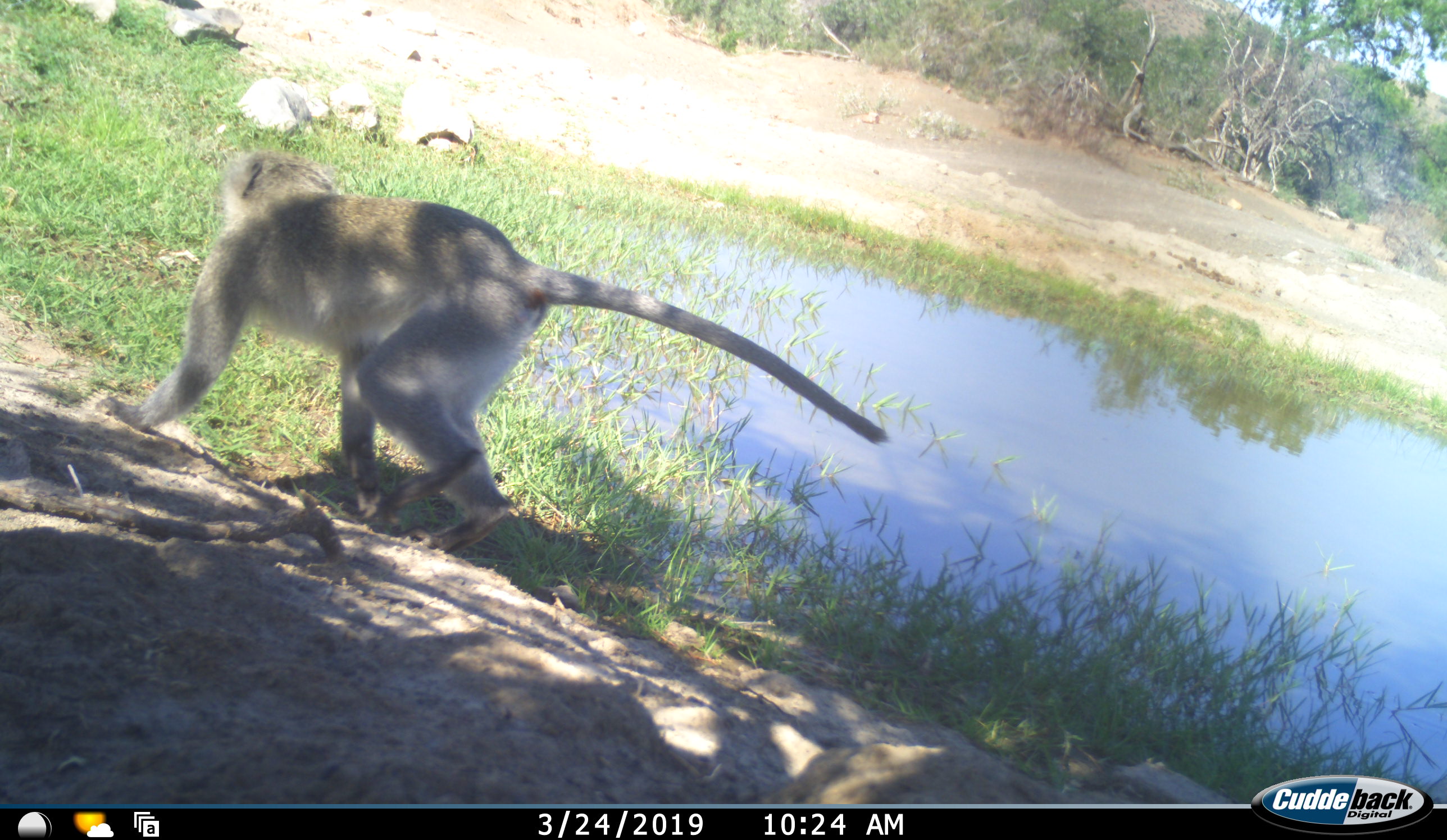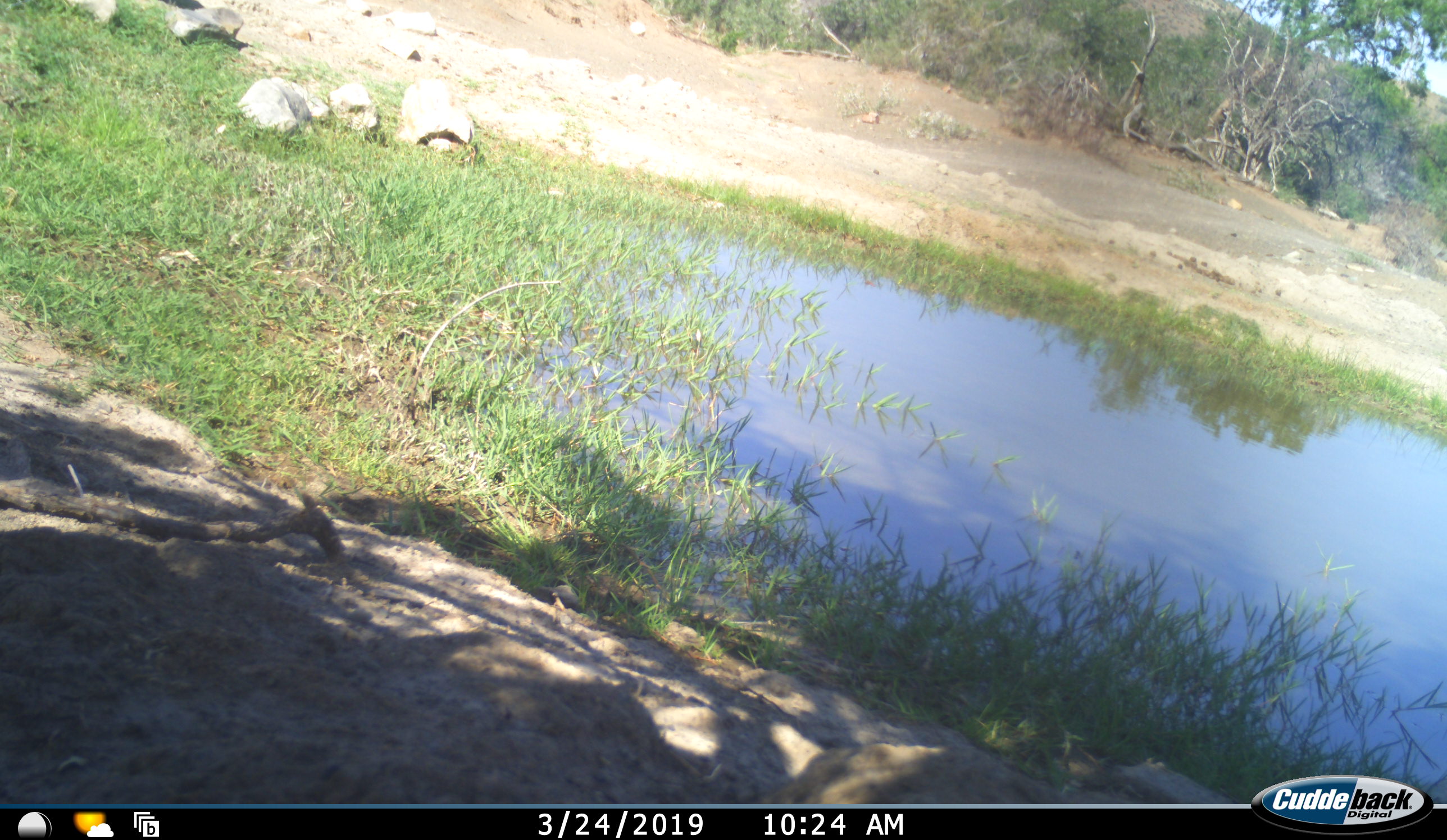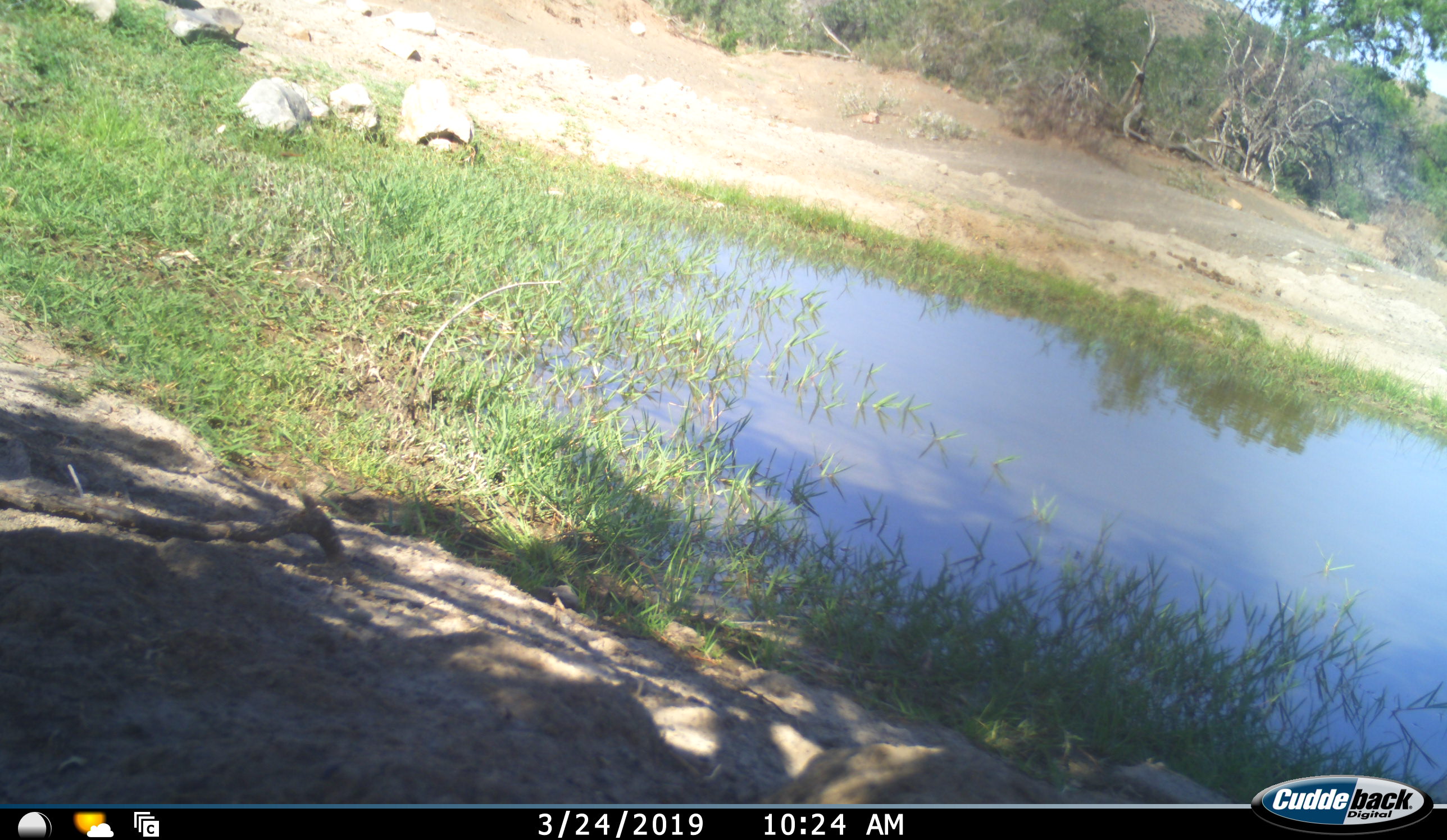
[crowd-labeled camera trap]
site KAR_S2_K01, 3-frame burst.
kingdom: Animalia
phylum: Chordata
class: Mammalia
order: Primates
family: Cercopithecidae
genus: Chlorocebus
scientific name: Chlorocebus pygerythrus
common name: vervet monkey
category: monkeyvervet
Monkeyvervet (vervet monkey) (Chlorocebus pygerythrus), count 1. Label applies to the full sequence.